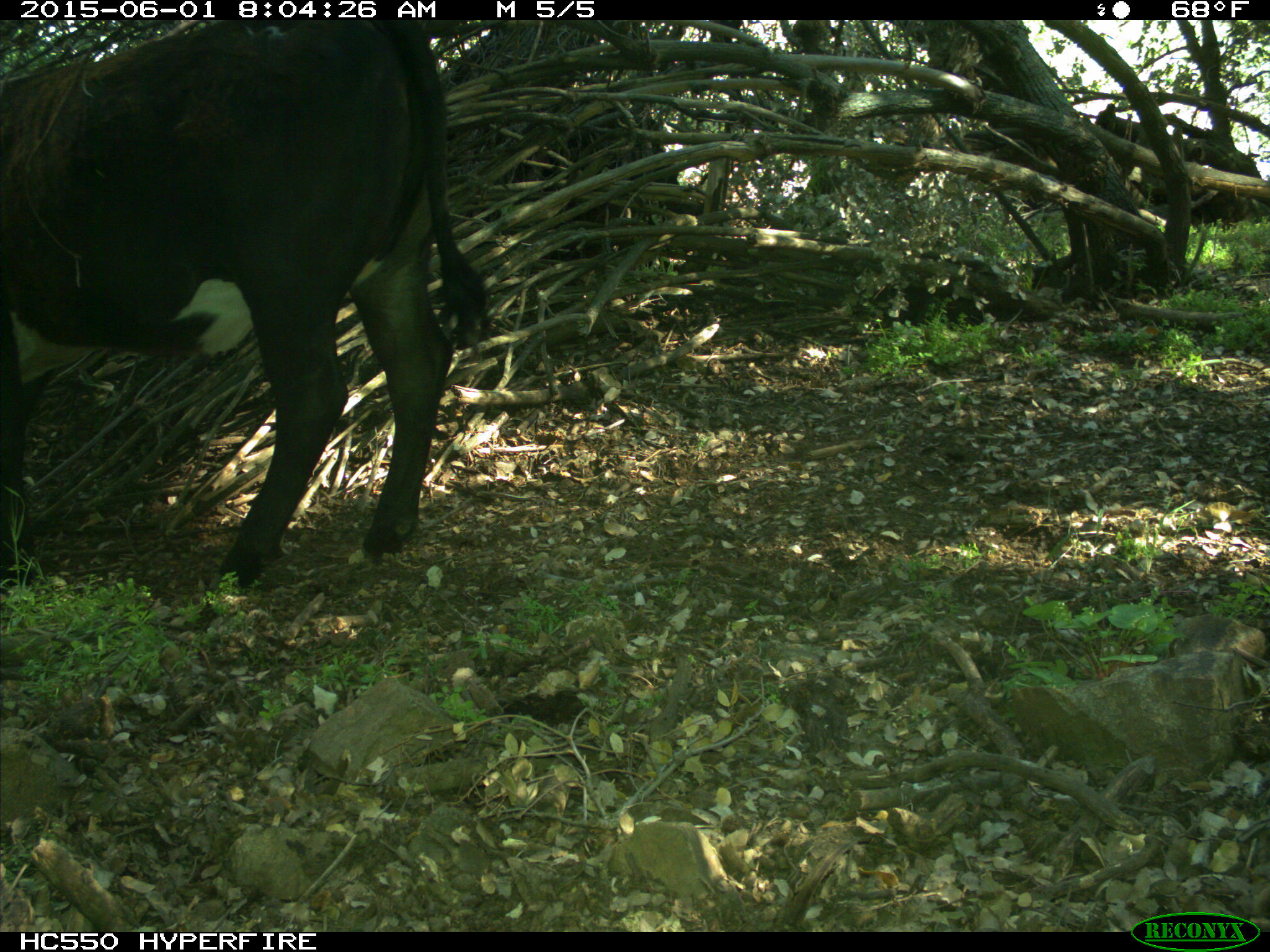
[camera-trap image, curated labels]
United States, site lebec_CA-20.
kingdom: Animalia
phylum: Chordata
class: Mammalia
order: Artiodactyla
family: Bovidae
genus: Bos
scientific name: Bos taurus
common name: domestic cow